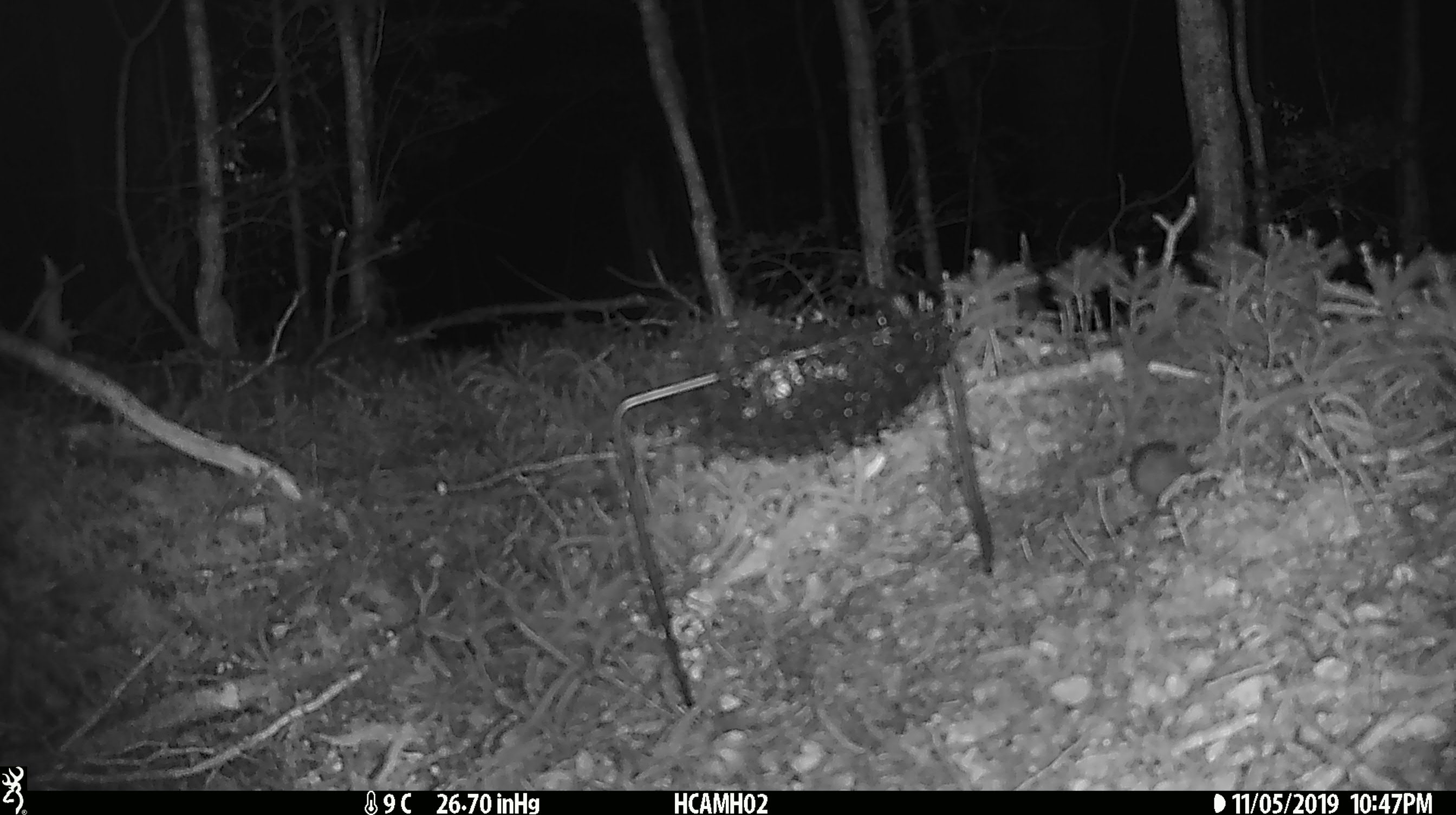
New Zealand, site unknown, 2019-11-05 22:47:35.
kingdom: Animalia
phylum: Chordata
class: Mammalia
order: Rodentia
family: Muridae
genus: Mus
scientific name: Mus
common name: mouse